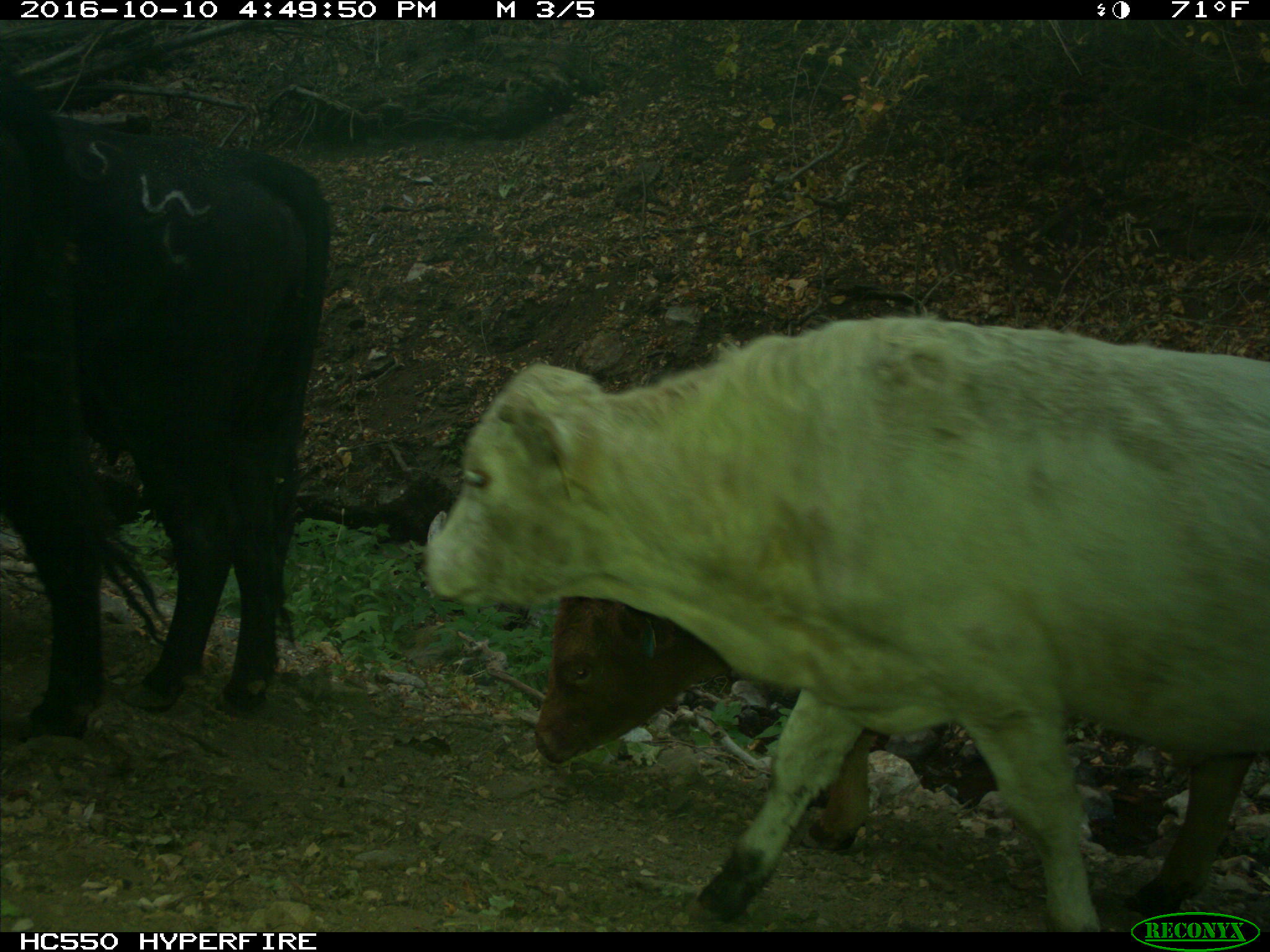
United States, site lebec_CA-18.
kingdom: Animalia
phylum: Chordata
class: Mammalia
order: Artiodactyla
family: Bovidae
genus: Bos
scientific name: Bos taurus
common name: domestic cow